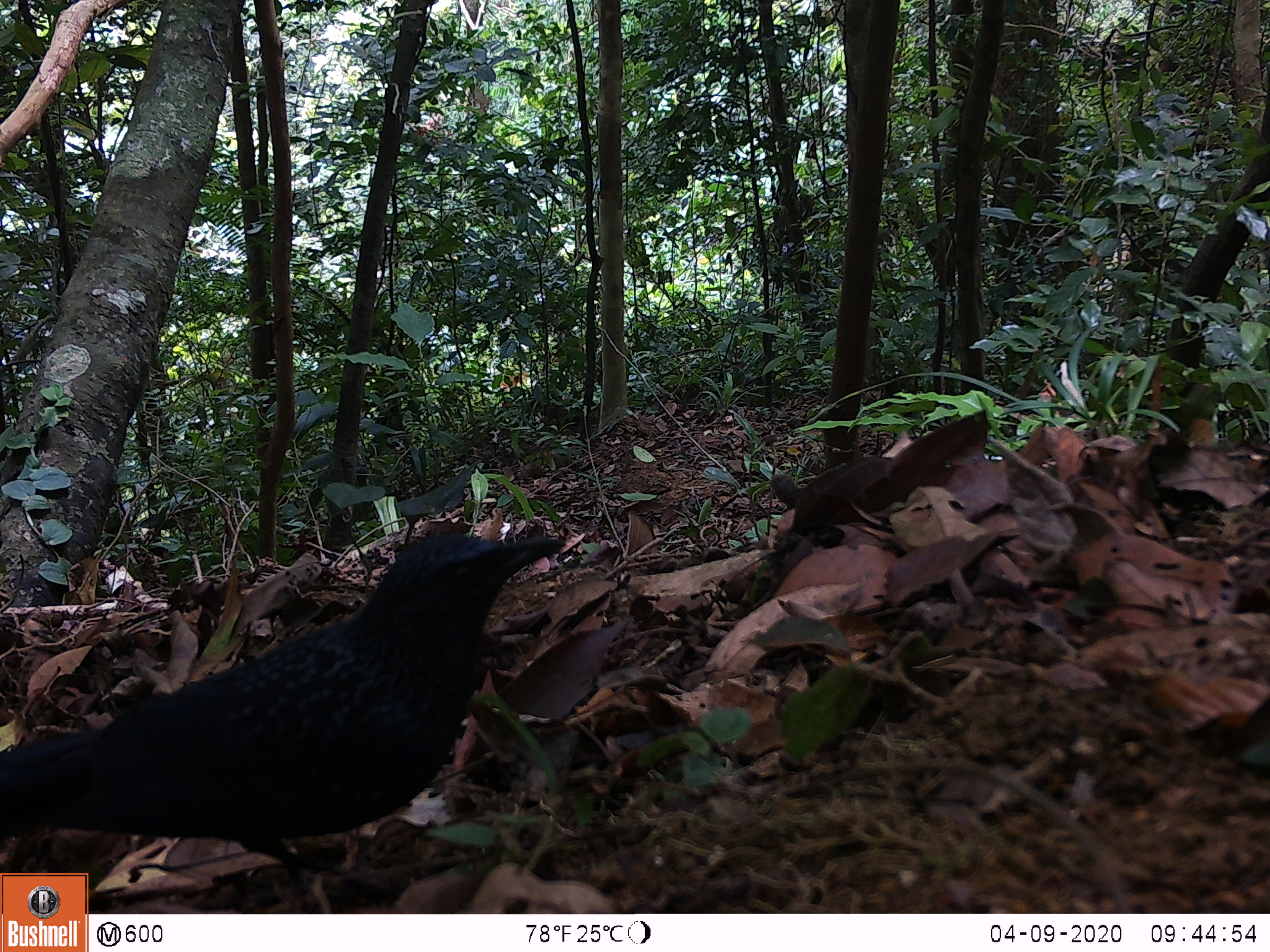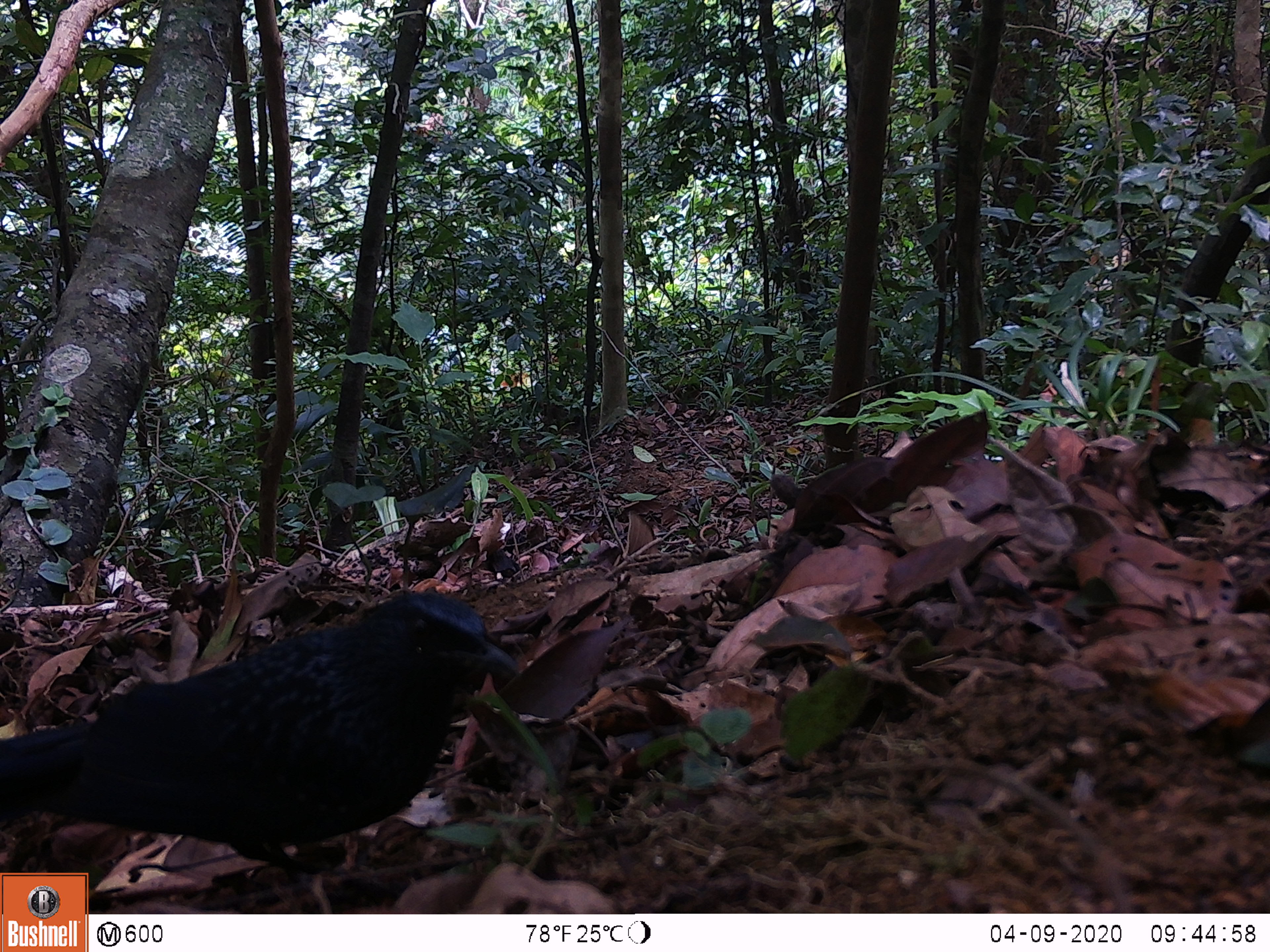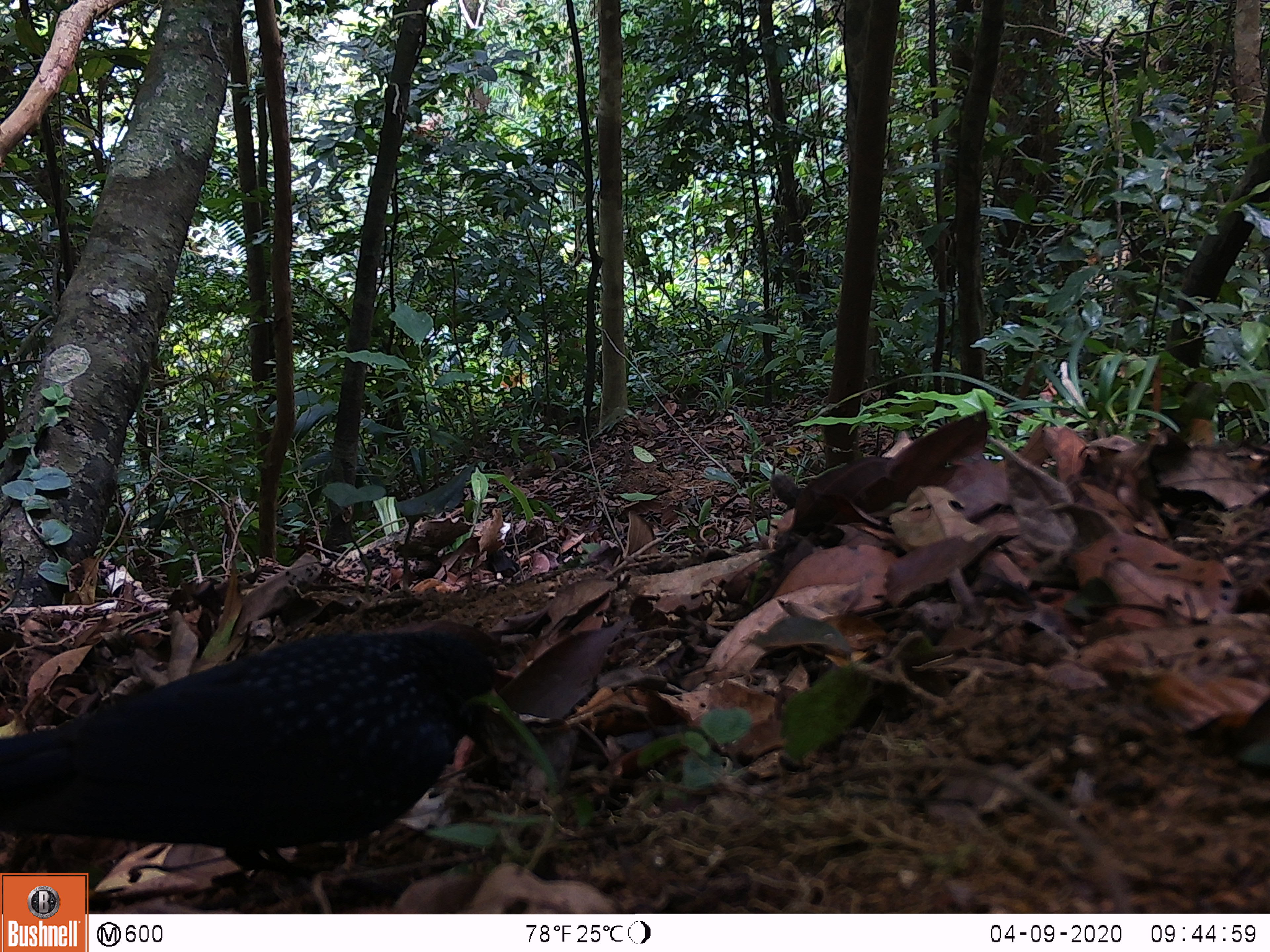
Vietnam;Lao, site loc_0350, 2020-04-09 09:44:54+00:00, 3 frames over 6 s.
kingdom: Animalia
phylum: Chordata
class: Aves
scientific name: Aves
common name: bird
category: unidentified bird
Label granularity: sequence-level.